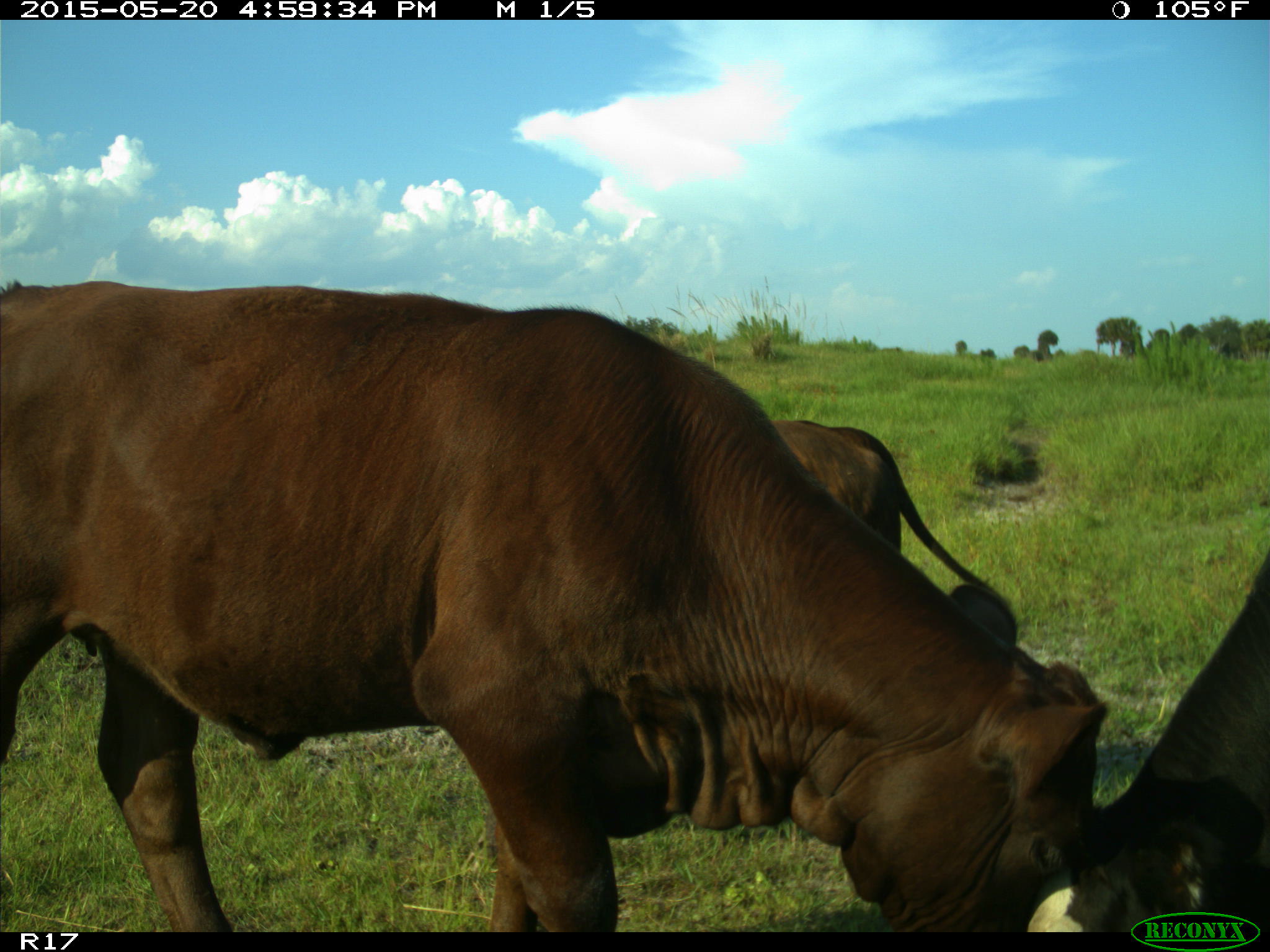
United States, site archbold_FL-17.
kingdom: Animalia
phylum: Chordata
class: Mammalia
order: Artiodactyla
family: Bovidae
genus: Bos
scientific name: Bos taurus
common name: domestic cow